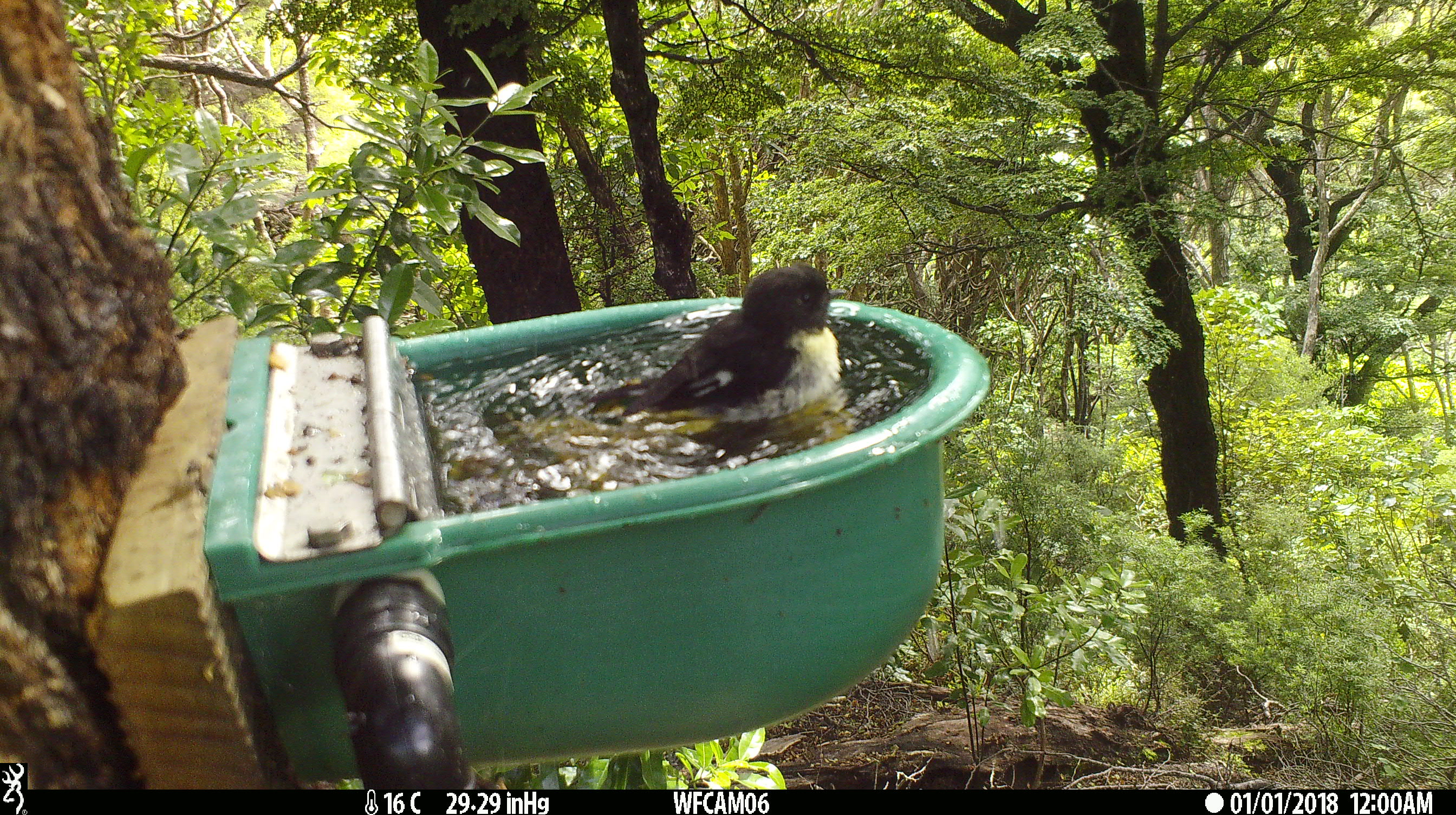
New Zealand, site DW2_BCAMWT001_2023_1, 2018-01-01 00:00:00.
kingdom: Animalia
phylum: Chordata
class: Aves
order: Passeriformes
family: Petroicidae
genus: Petroica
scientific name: Petroica macrocephala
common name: tomtit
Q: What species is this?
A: Tomtit (Petroica macrocephala).